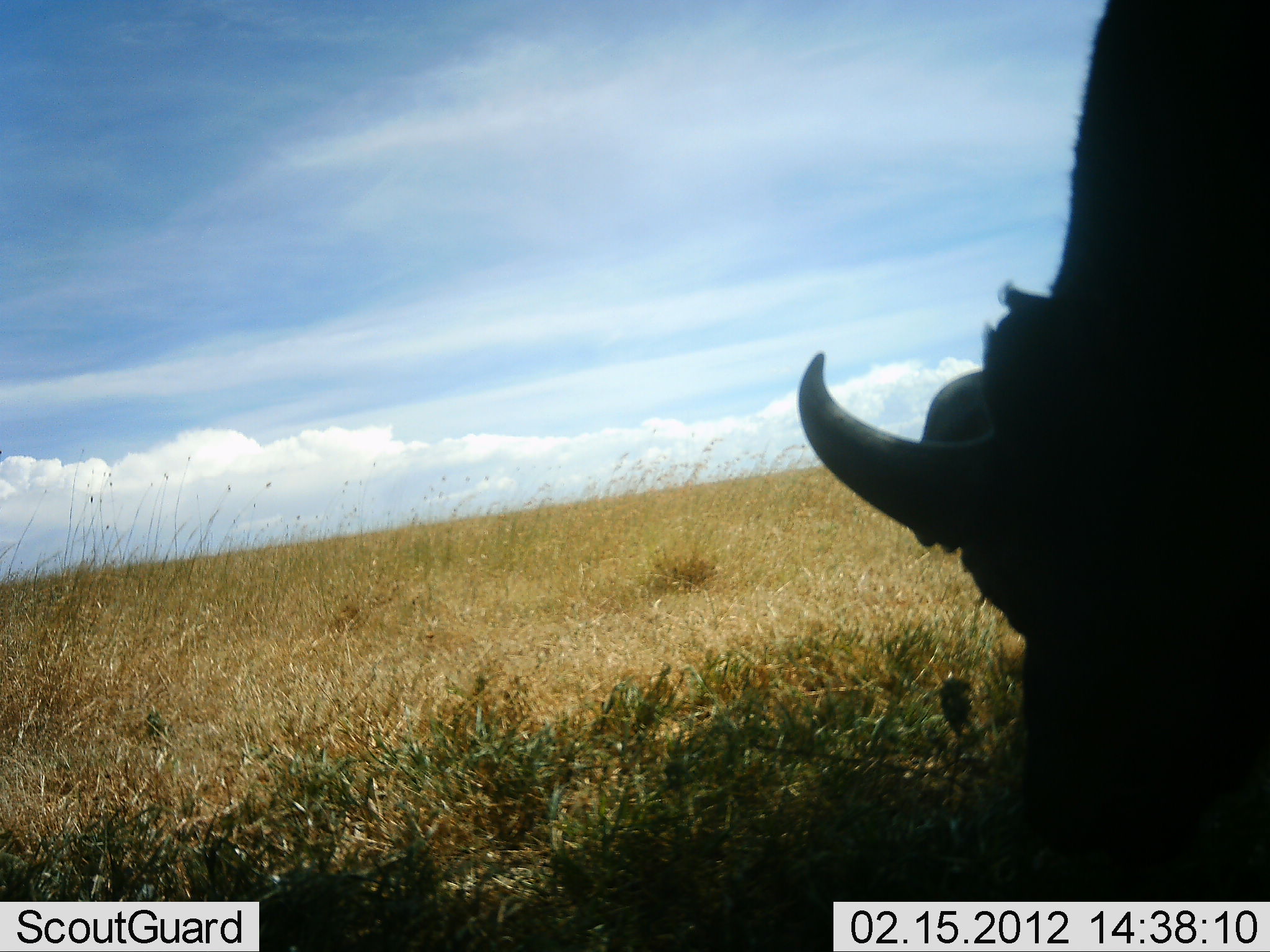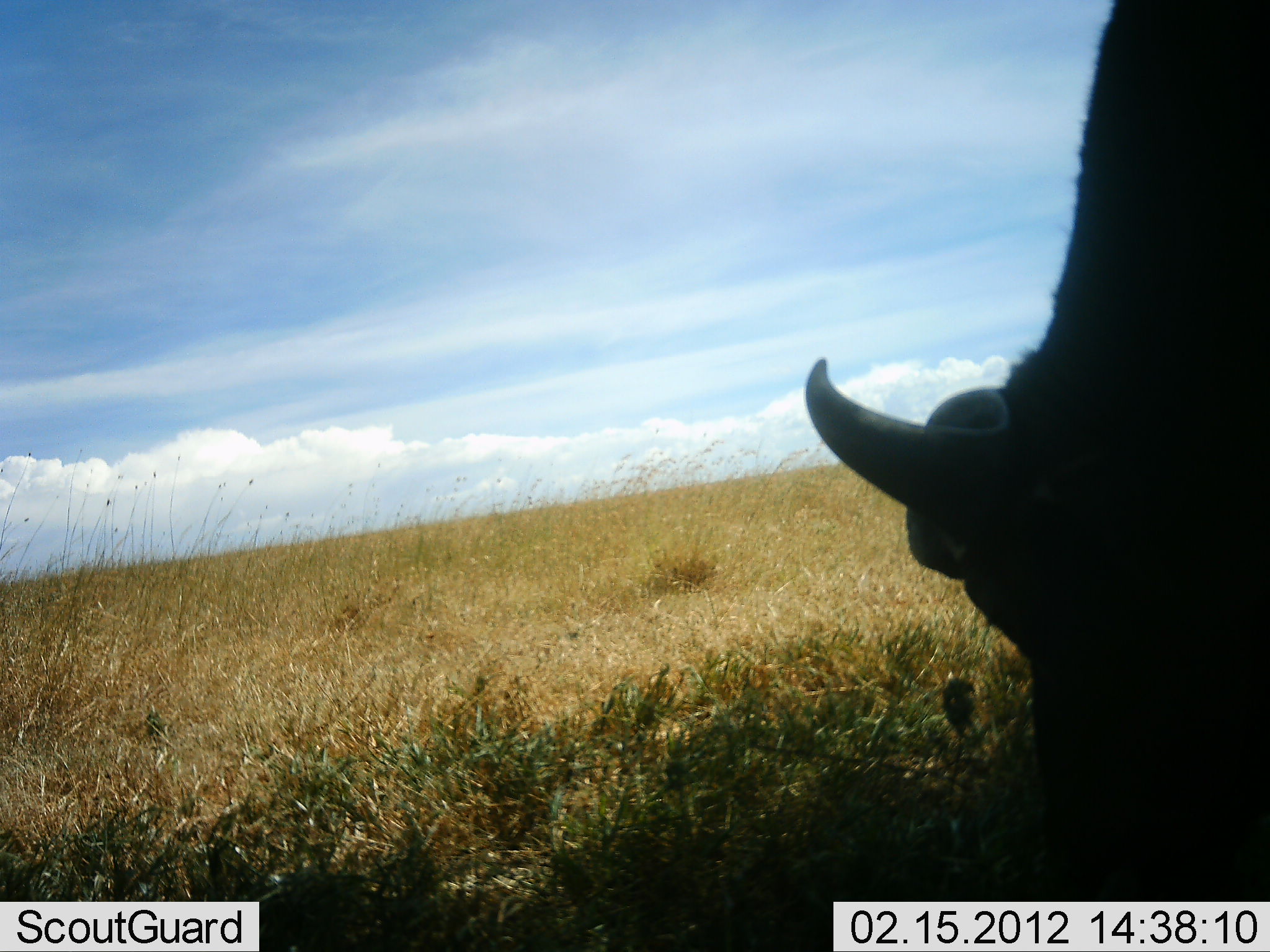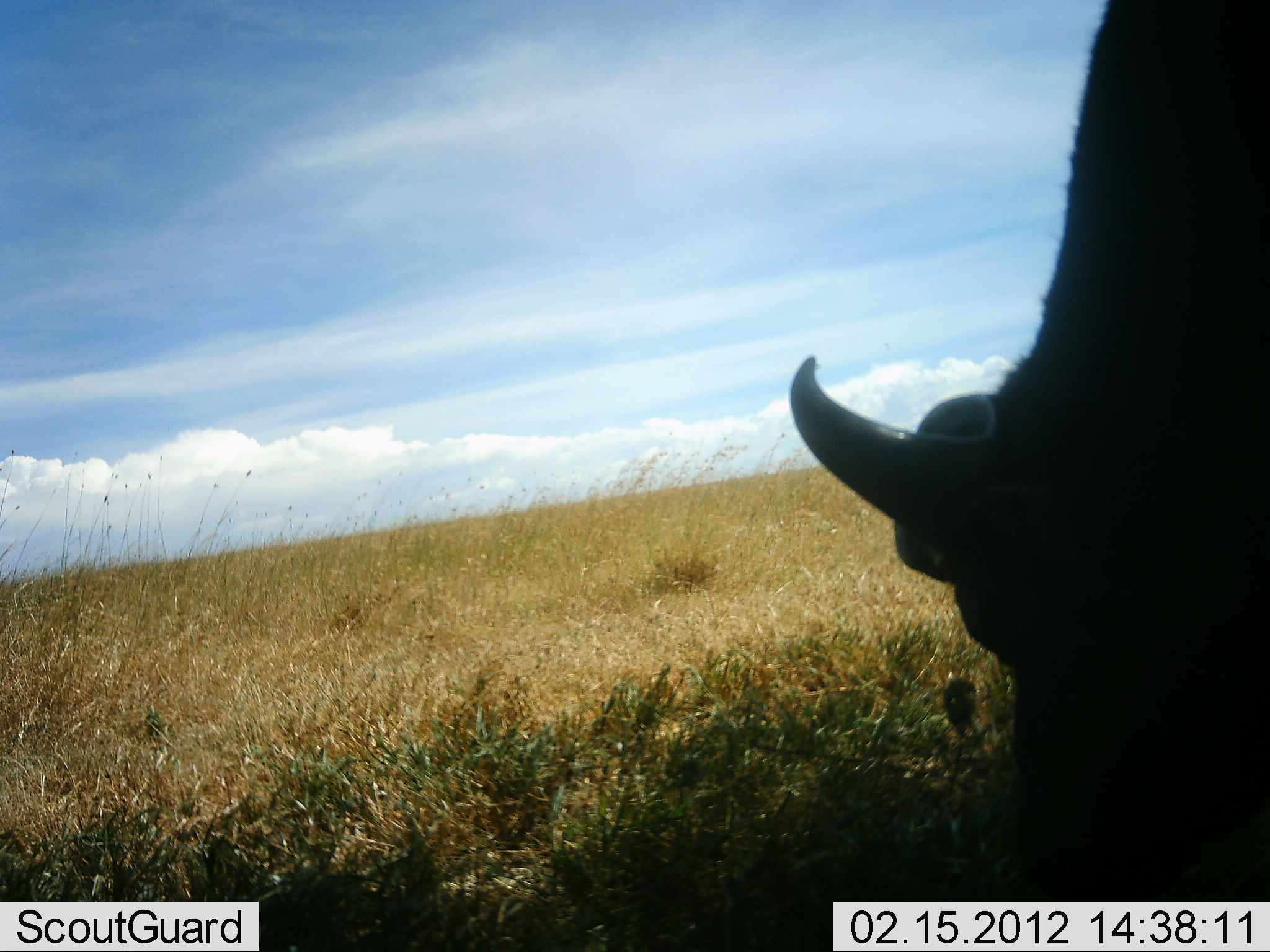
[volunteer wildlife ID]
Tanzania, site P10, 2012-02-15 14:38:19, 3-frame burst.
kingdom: Animalia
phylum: Chordata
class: Mammalia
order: Artiodactyla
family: Bovidae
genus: Syncerus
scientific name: Syncerus caffer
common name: cape buffalo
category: buffalo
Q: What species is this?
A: Buffalo (cape buffalo) (Syncerus caffer).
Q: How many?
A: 1.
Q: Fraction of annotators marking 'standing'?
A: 28%.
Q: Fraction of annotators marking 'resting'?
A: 0%.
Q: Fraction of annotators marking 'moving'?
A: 0%.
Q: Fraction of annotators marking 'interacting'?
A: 0%.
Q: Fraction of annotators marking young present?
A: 0%.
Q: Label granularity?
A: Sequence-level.